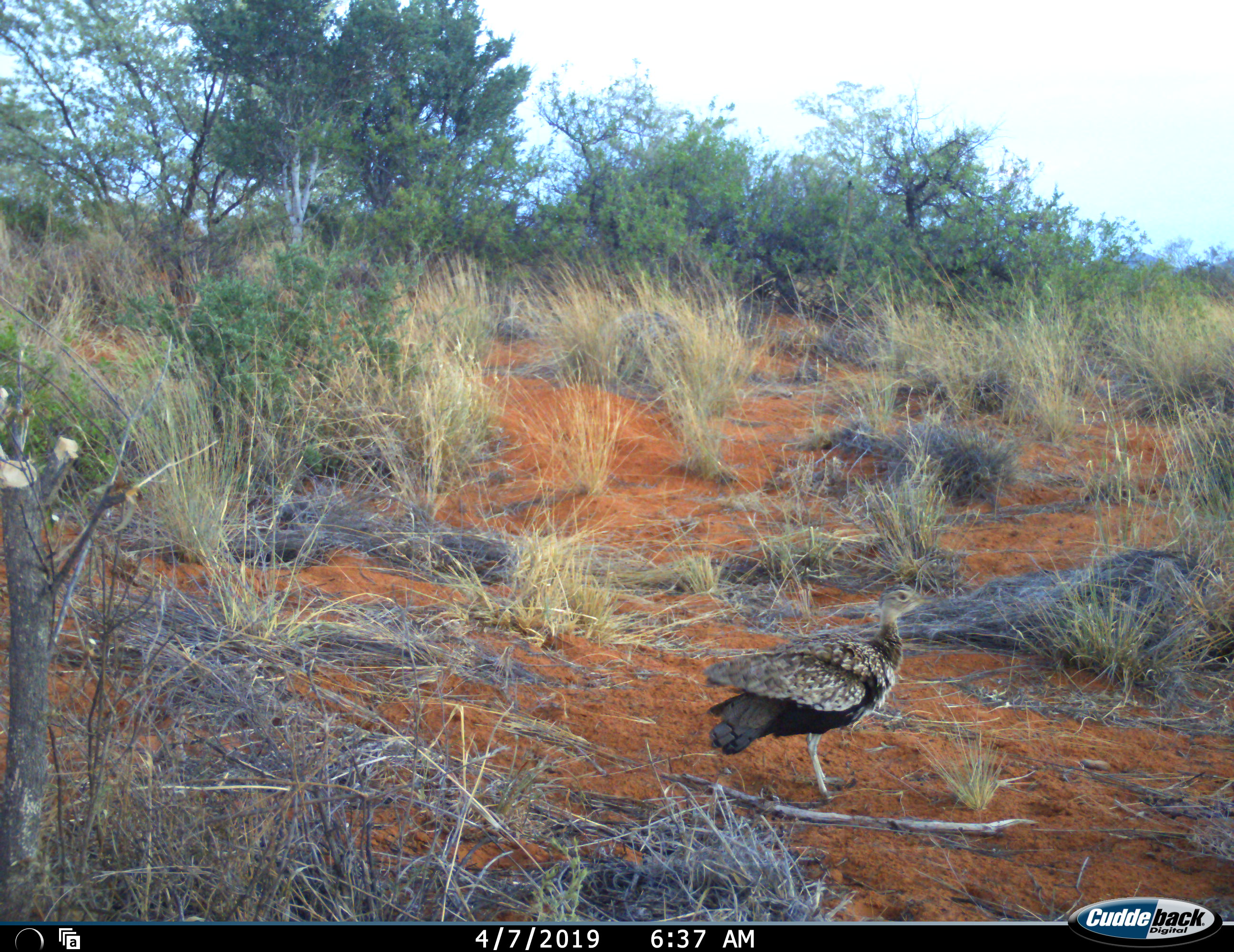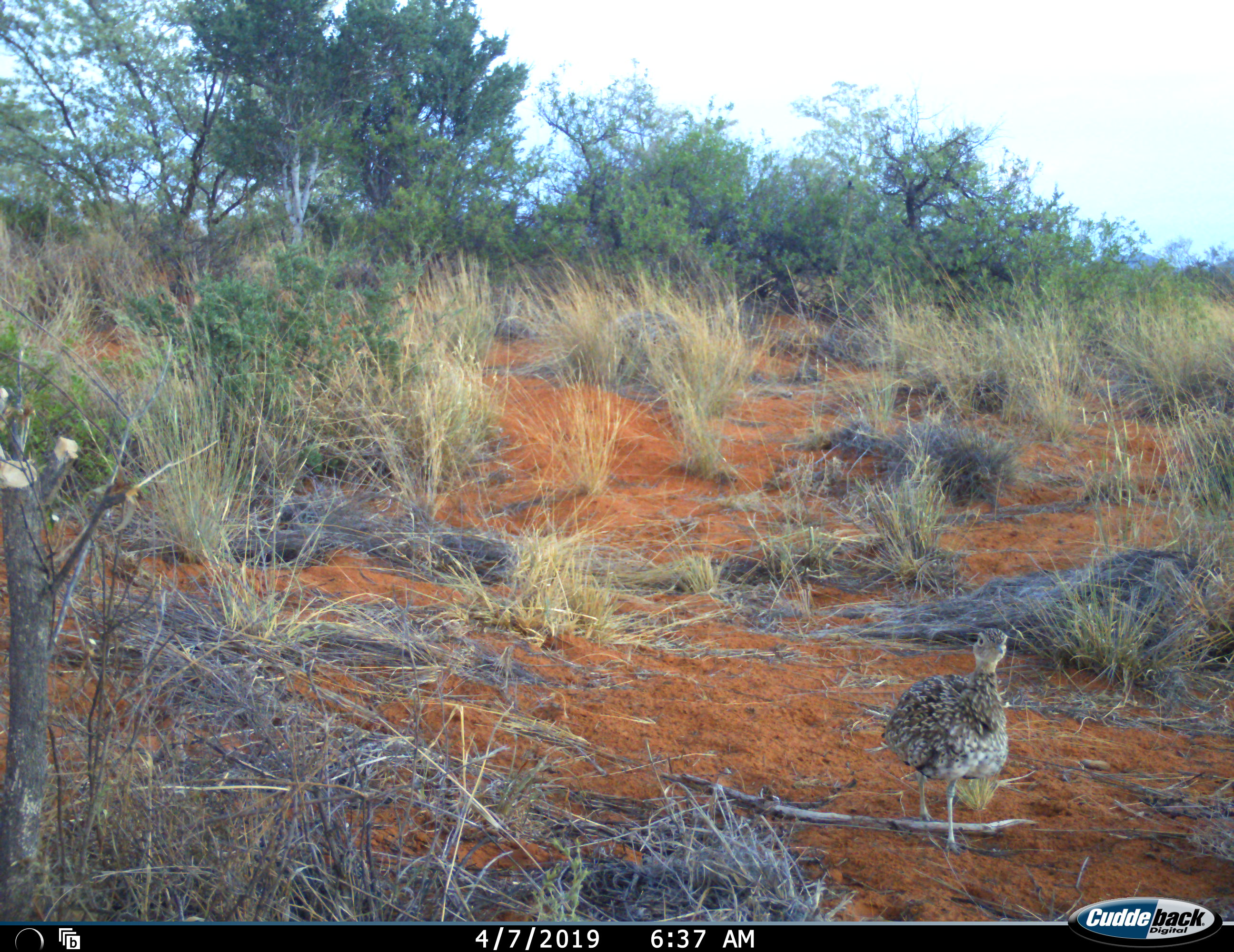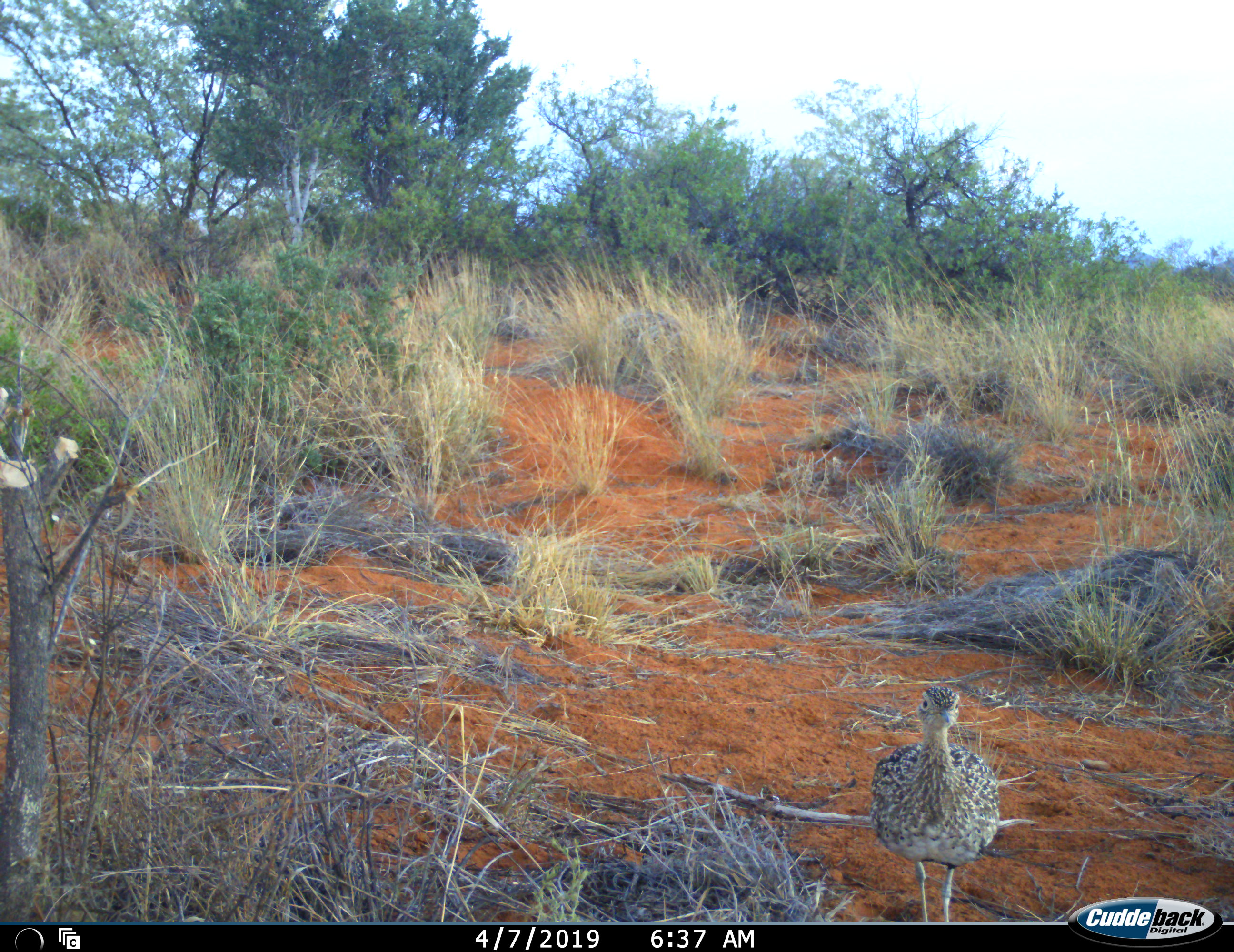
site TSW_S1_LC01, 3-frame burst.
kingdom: Animalia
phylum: Chordata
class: Aves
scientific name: Aves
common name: bird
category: birdother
Birdother (bird) (Aves), count 1. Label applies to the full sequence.